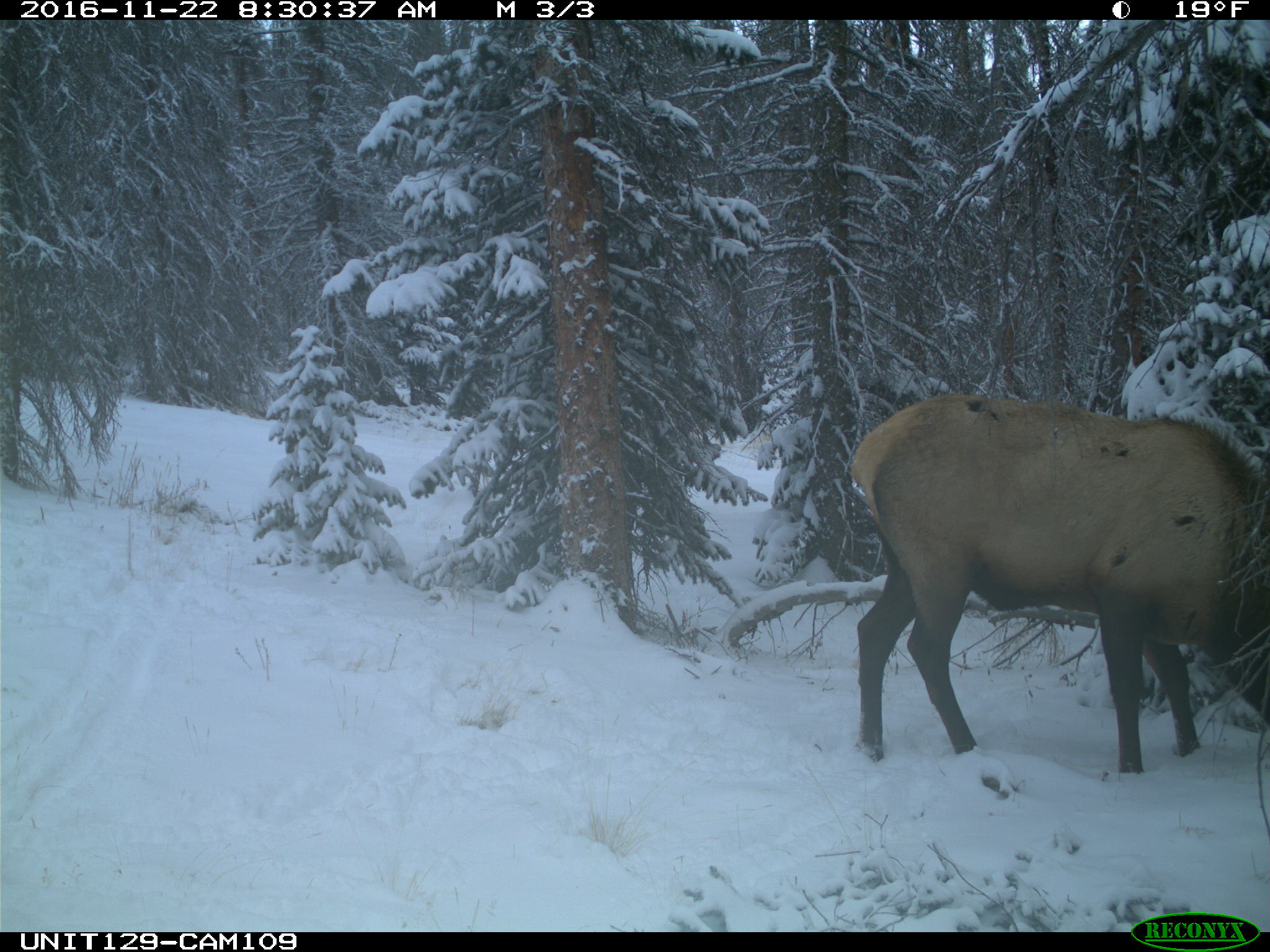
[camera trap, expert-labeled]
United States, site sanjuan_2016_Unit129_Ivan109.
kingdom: Animalia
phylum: Chordata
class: Mammalia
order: Artiodactyla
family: Cervidae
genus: Cervus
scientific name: Cervus elaphus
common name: red deer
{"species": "Cervus elaphus (red deer)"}